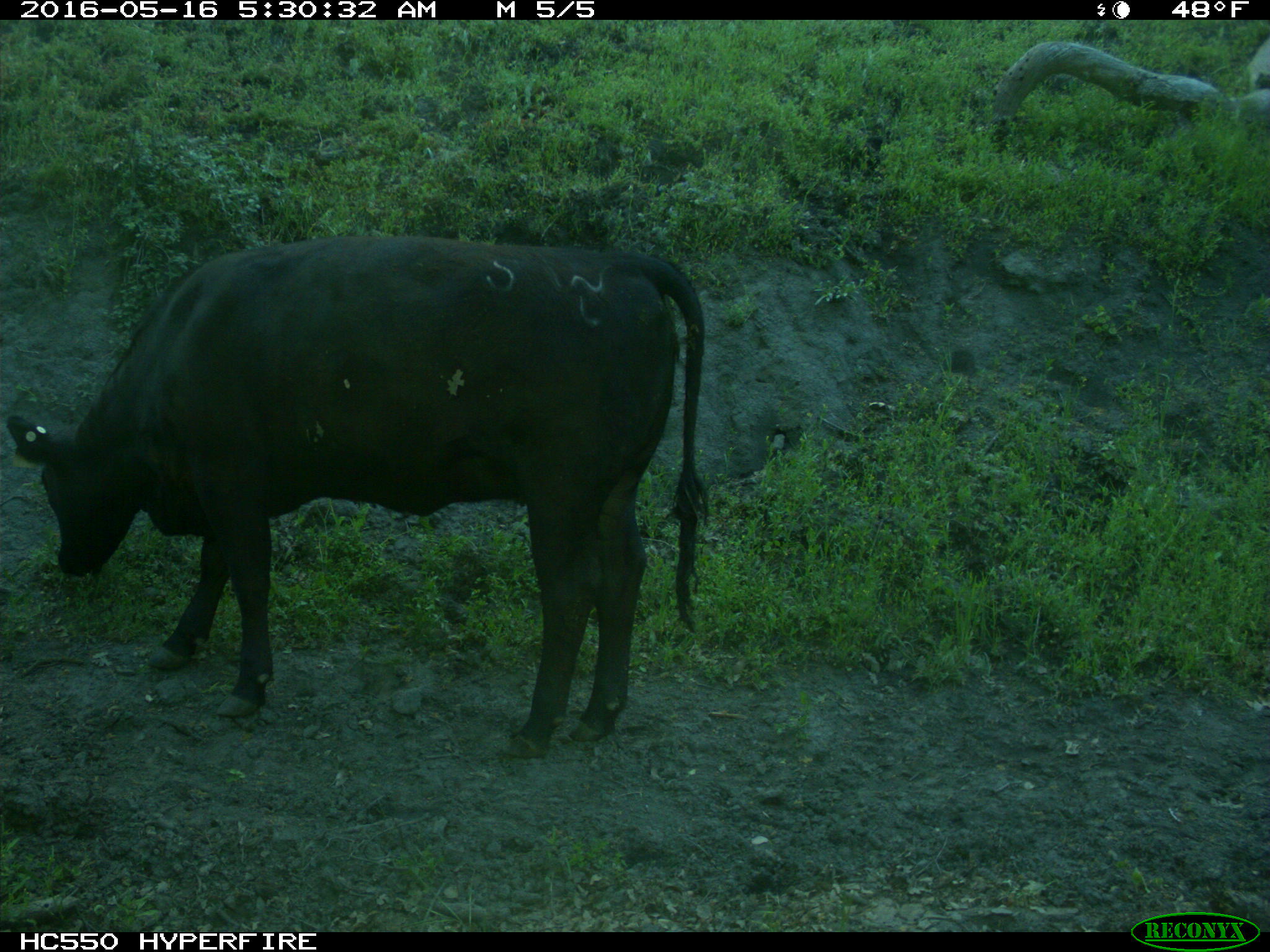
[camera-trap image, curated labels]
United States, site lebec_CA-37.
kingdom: Animalia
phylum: Chordata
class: Mammalia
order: Artiodactyla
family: Bovidae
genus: Bos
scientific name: Bos taurus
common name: domestic cow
Bos taurus (domestic cow).